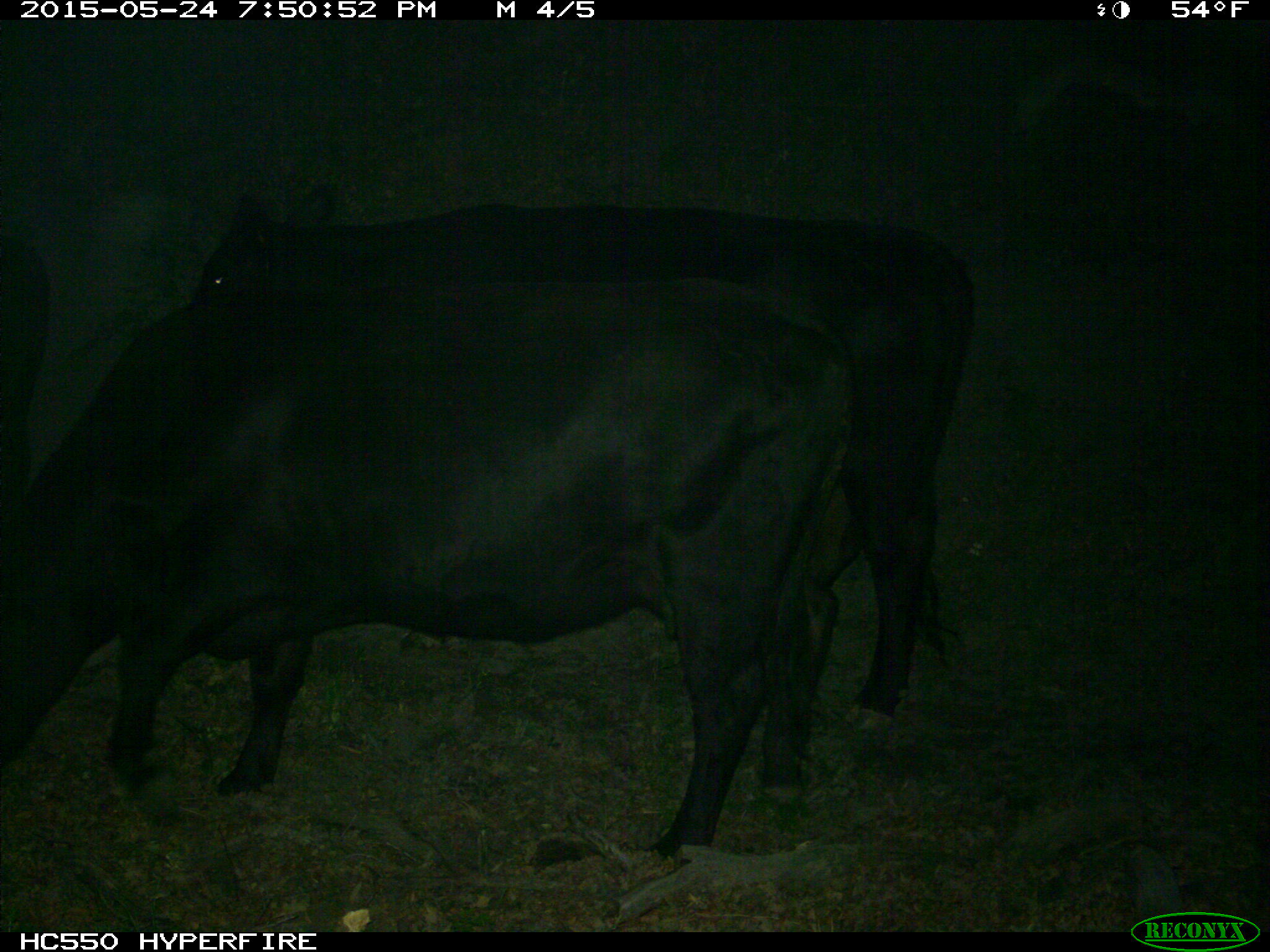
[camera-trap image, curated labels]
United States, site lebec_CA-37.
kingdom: Animalia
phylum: Chordata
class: Mammalia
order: Artiodactyla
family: Bovidae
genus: Bos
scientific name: Bos taurus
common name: domestic cow